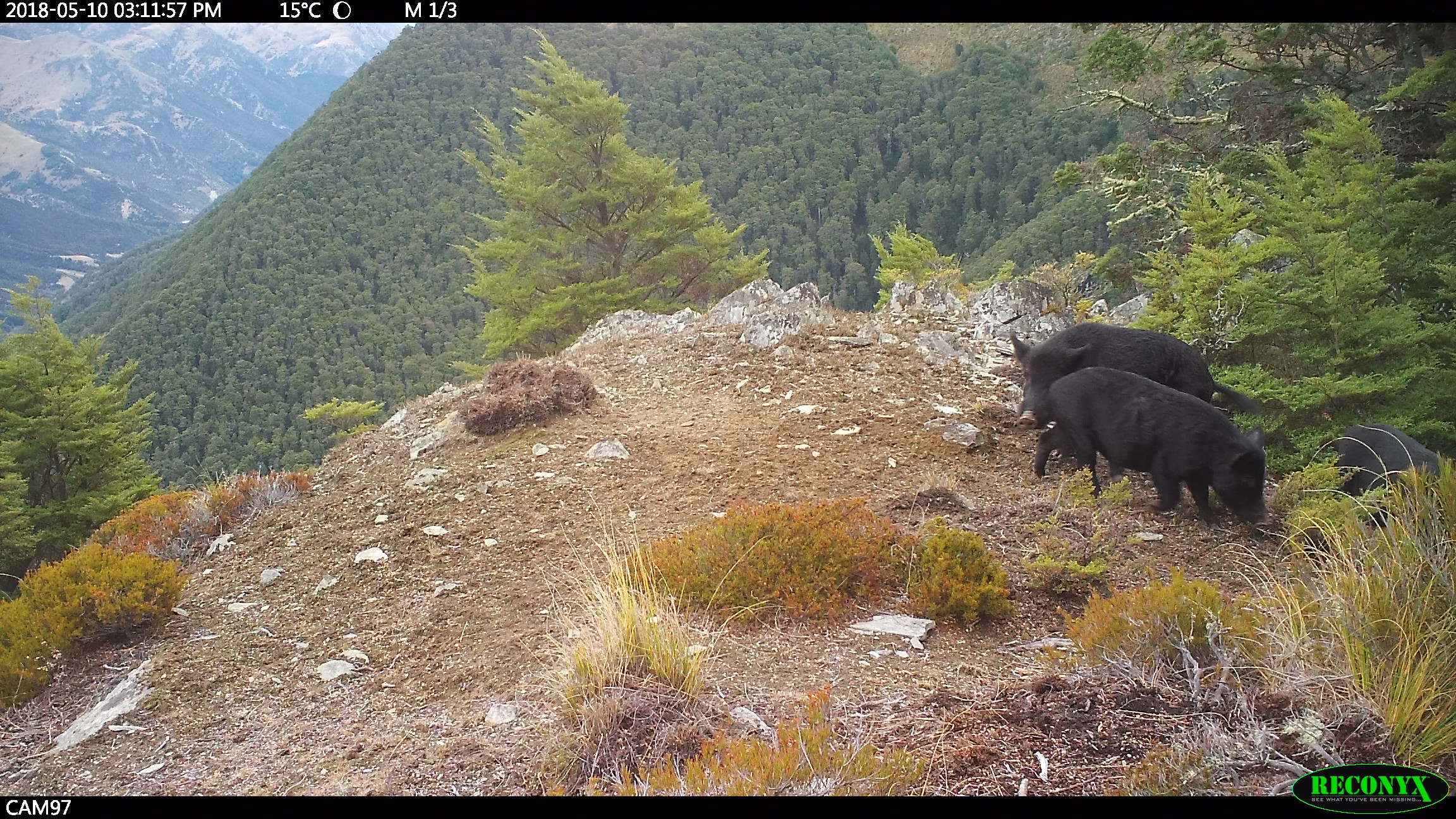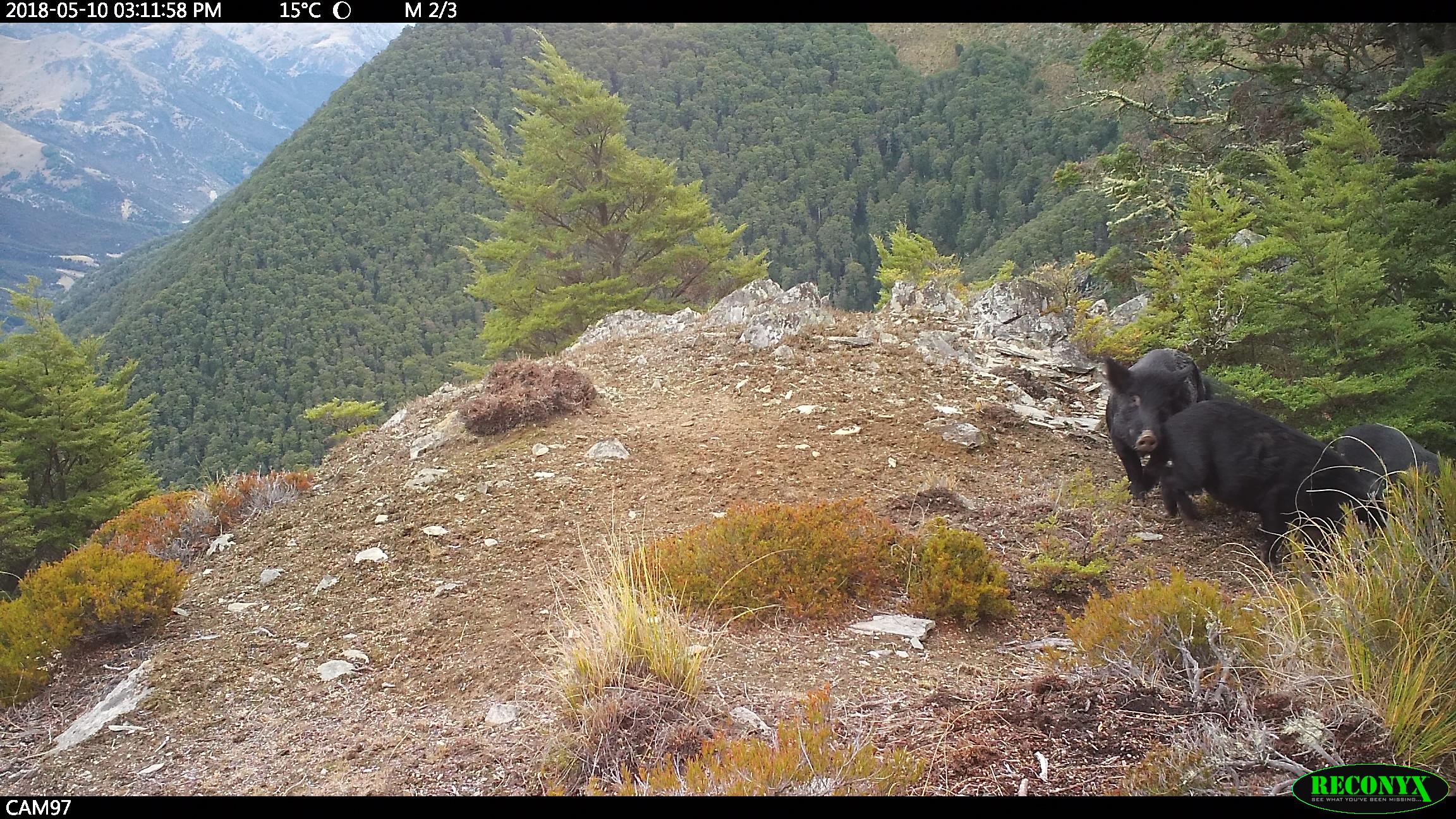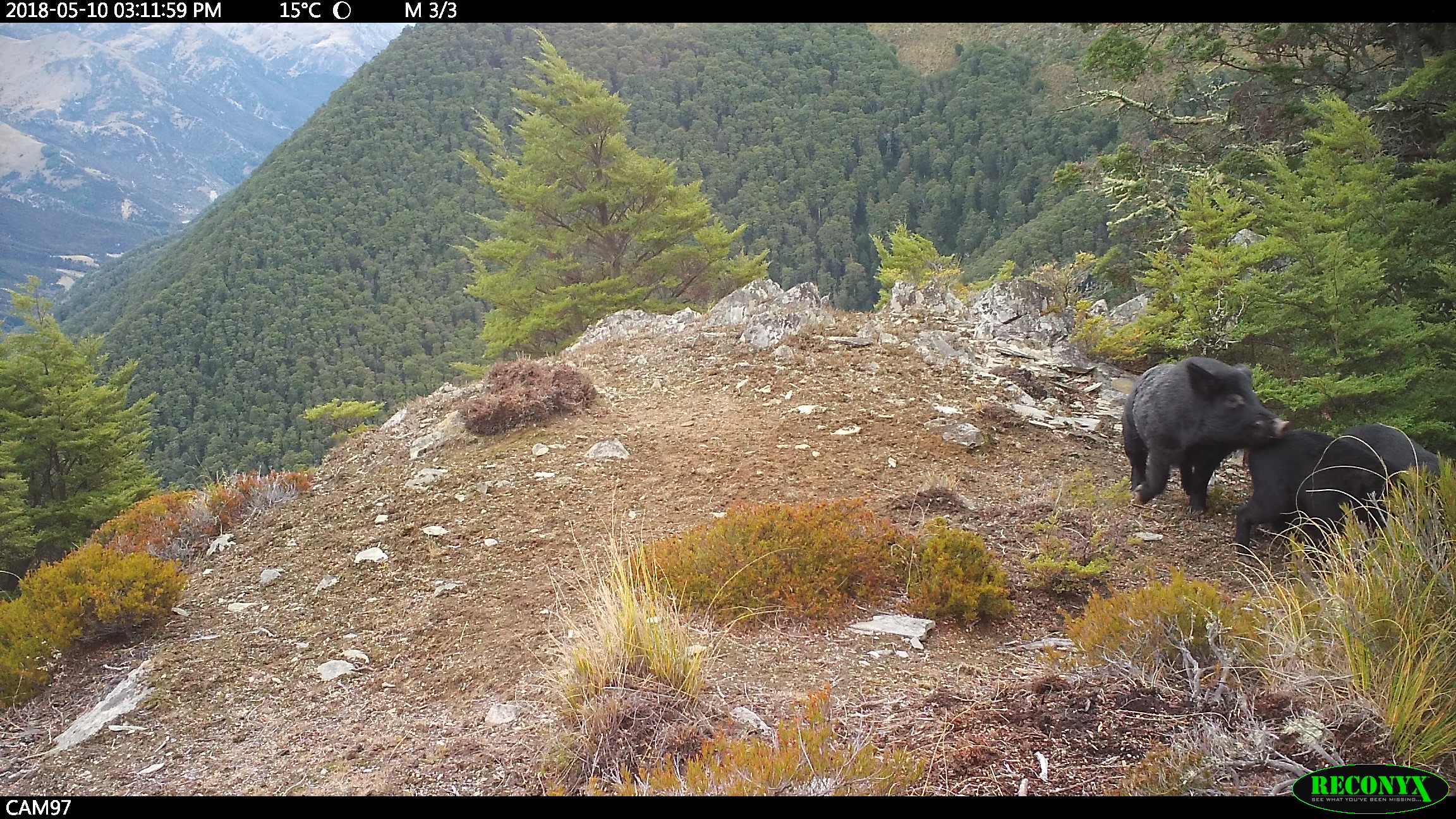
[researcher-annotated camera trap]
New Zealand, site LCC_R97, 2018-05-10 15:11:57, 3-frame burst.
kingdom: Animalia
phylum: Chordata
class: Mammalia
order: Artiodactyla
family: Suidae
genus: Sus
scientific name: Sus scrofa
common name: pig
Pig (Sus scrofa).